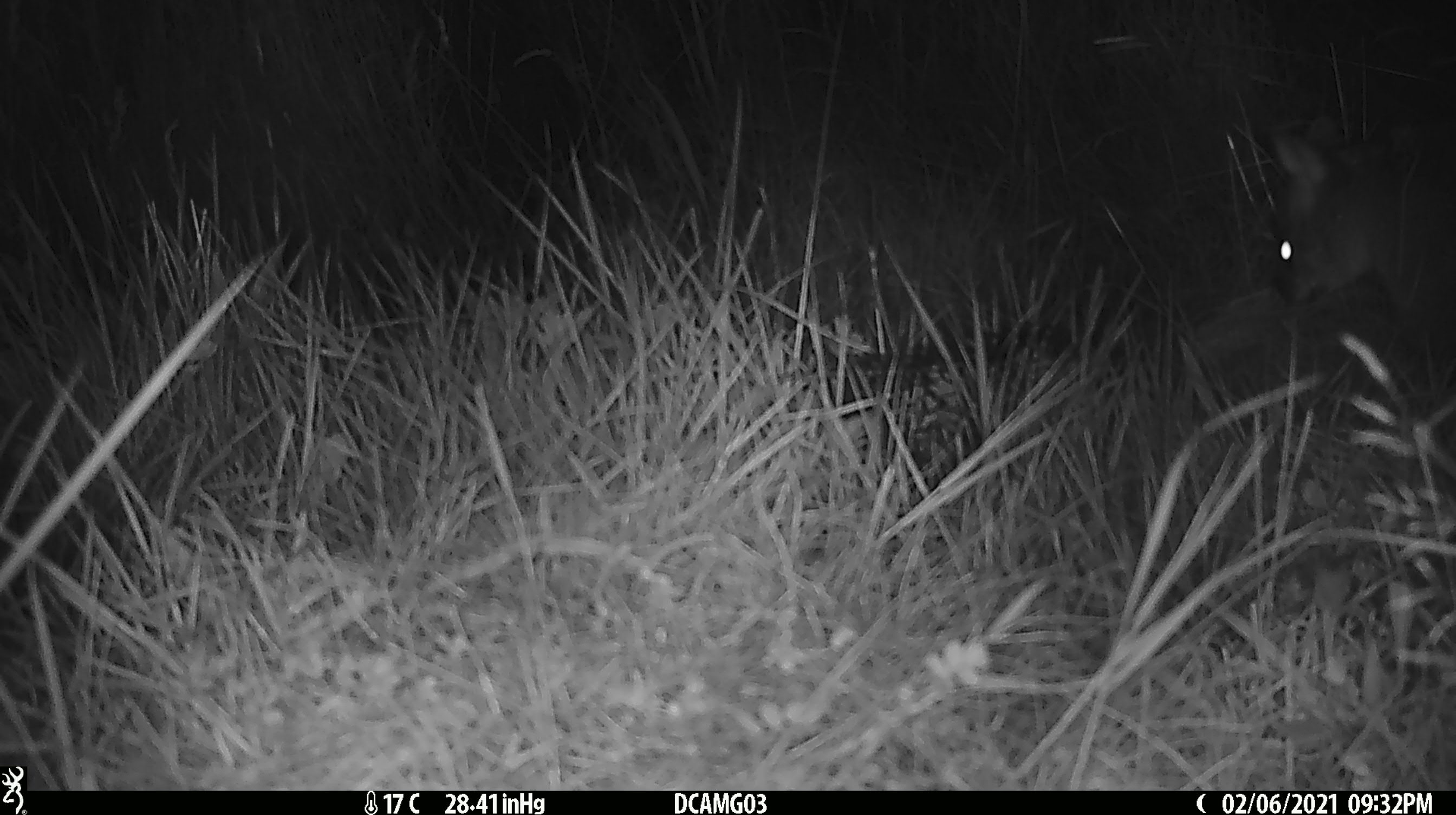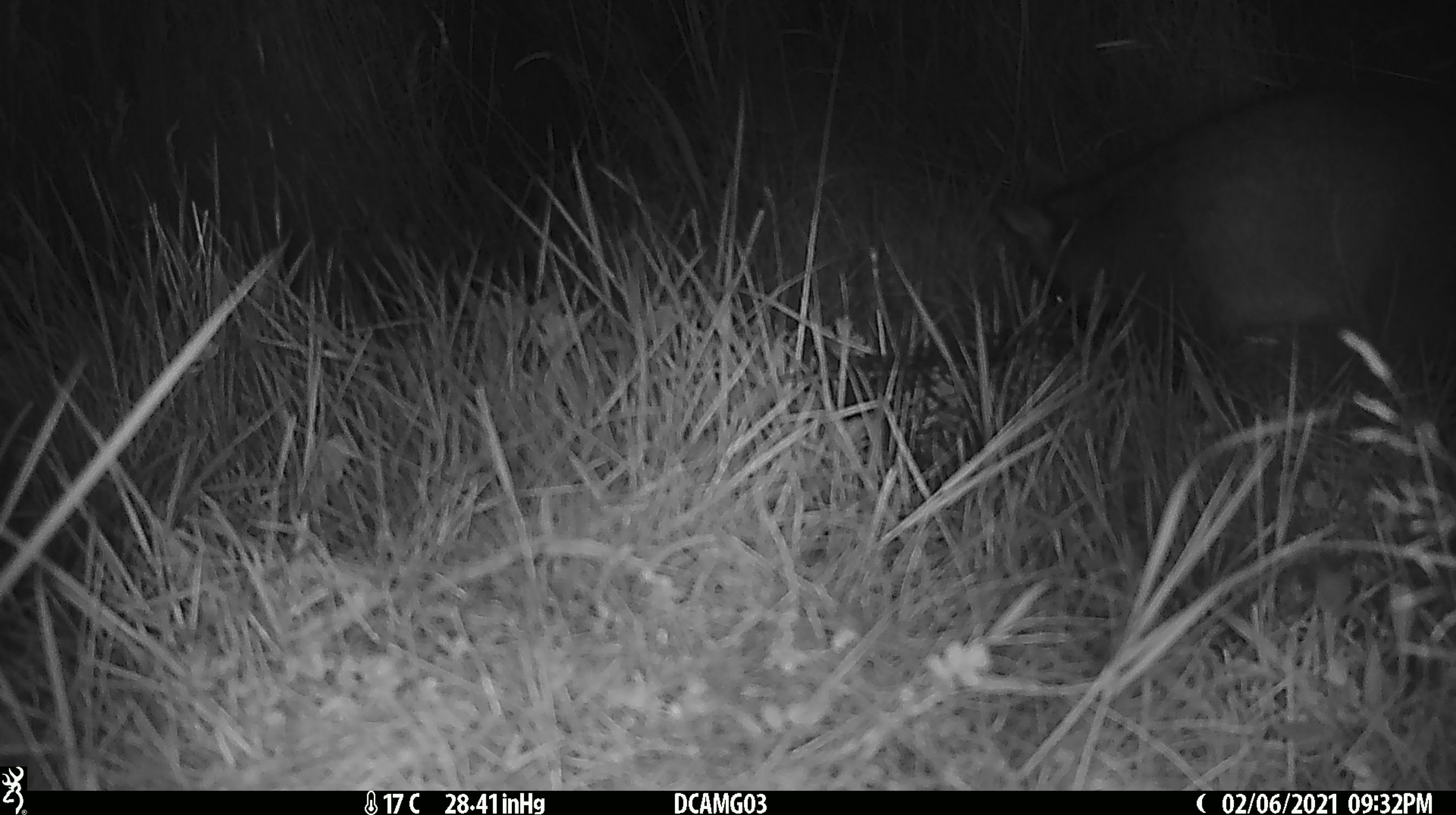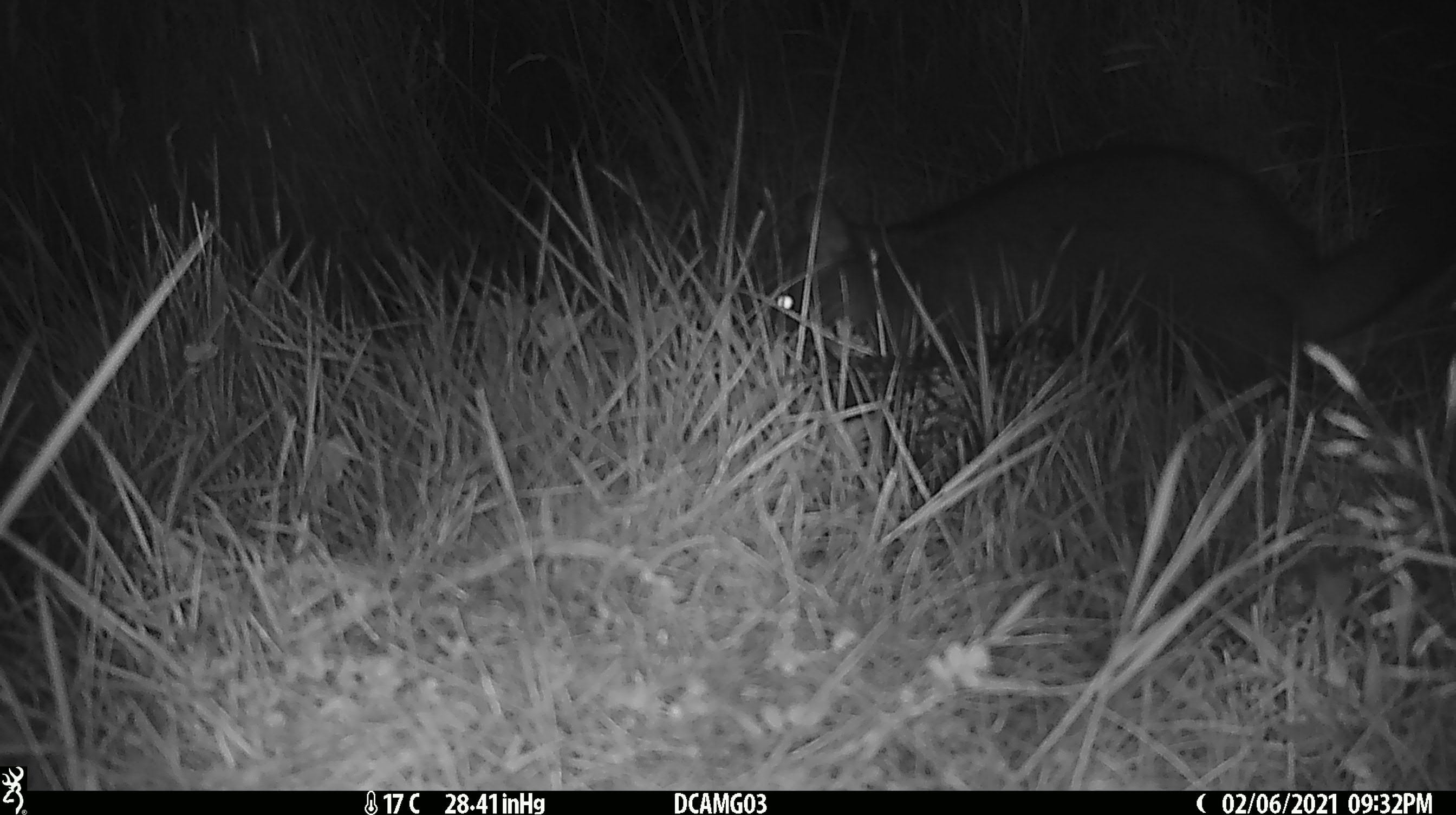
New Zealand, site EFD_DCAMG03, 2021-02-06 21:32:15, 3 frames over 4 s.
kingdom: Animalia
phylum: Chordata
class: Mammalia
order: Diprotodontia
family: Phalangeridae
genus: Trichosurus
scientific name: Trichosurus vulpecula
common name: common brushtail possum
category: possum